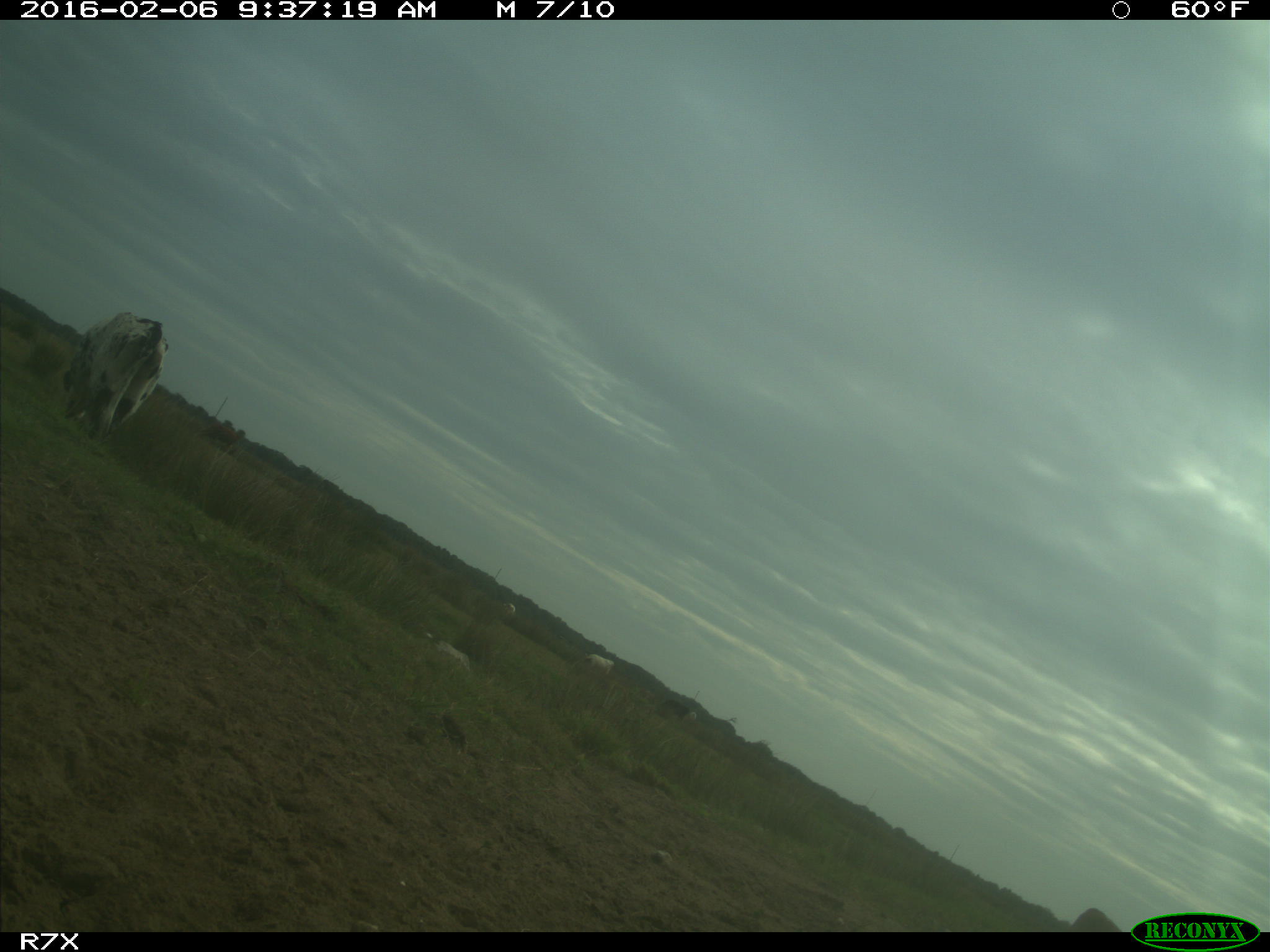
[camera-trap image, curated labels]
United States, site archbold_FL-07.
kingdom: Animalia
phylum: Chordata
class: Mammalia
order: Artiodactyla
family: Bovidae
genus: Bos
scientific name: Bos taurus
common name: domestic cow